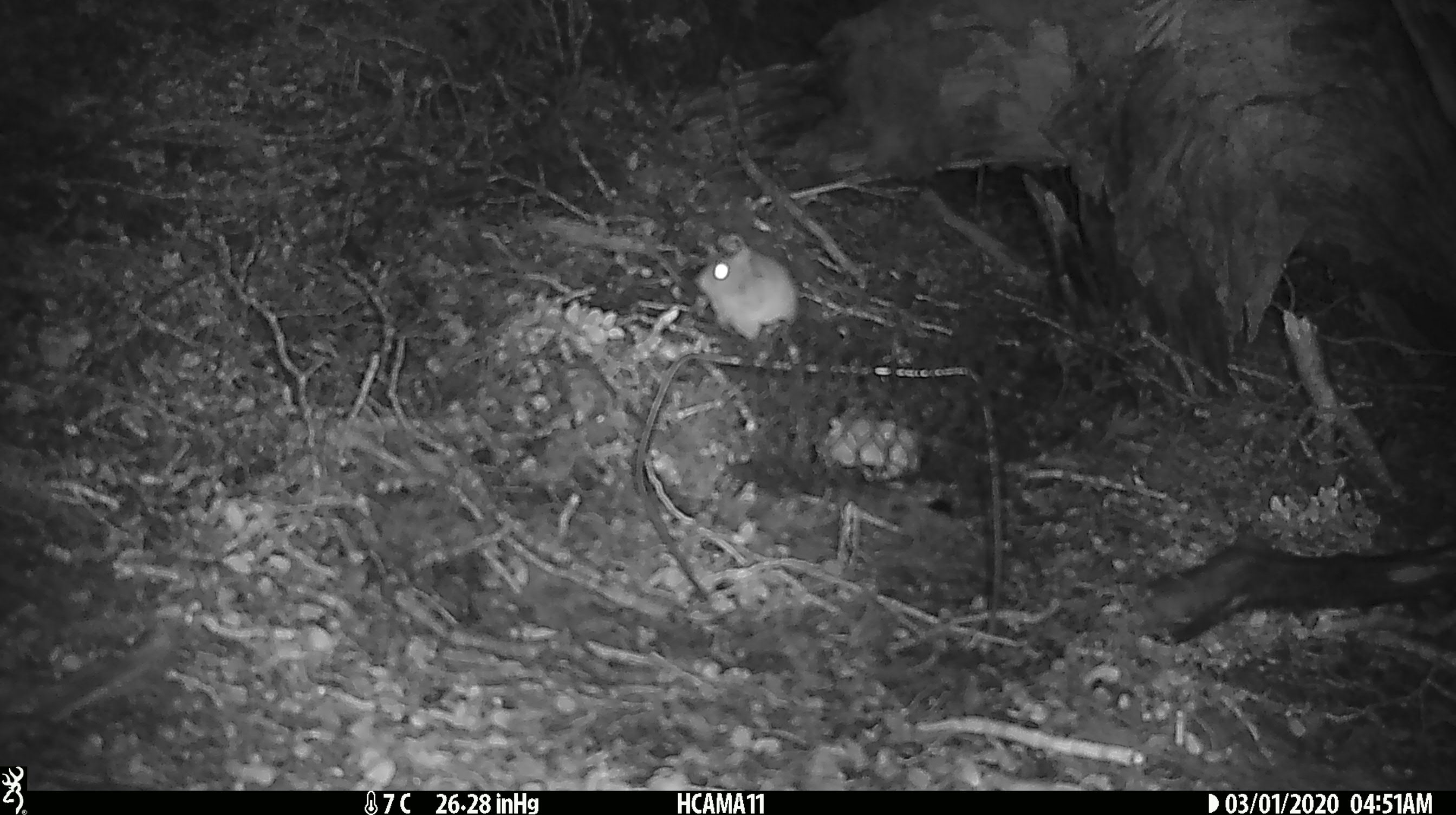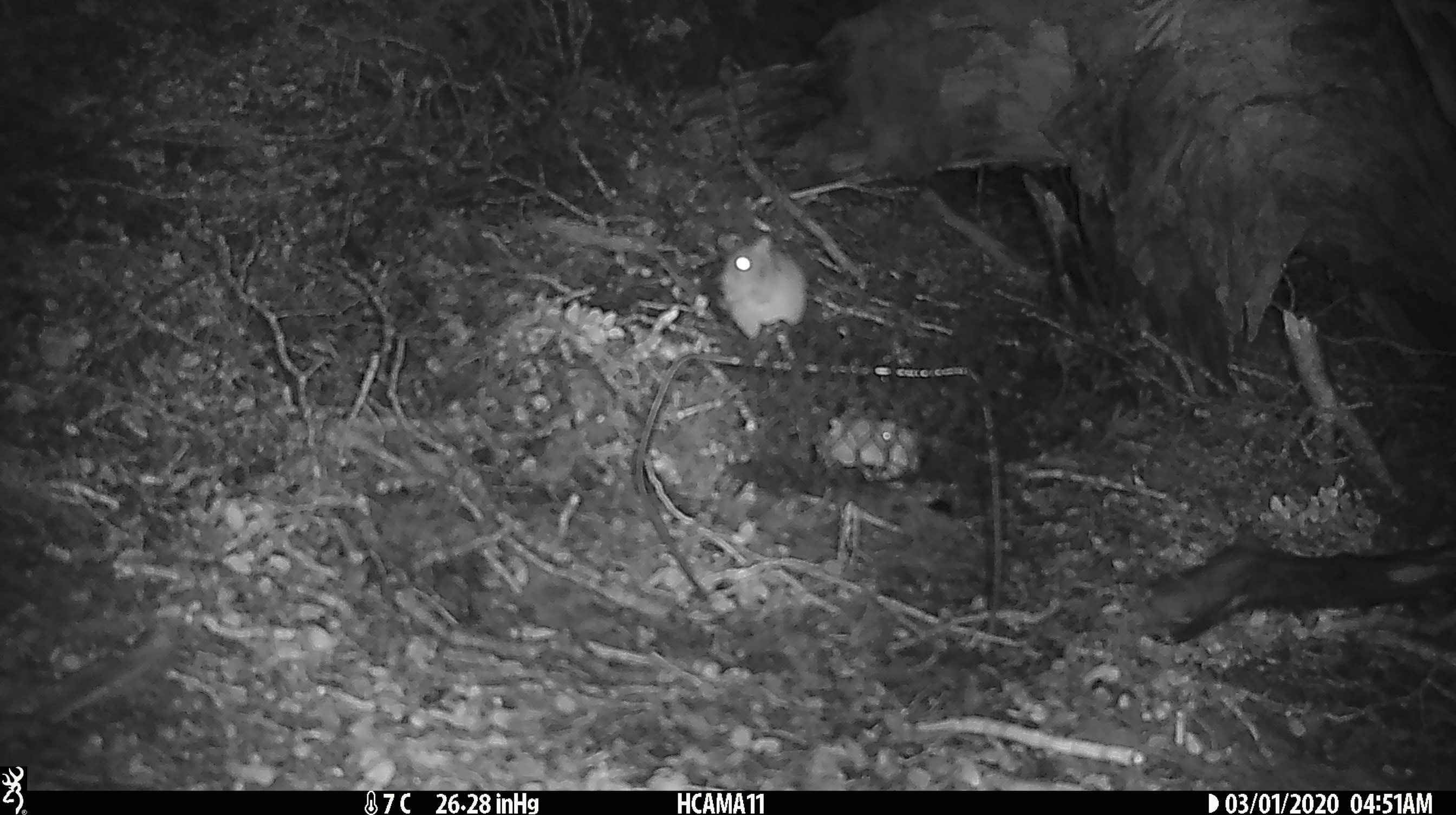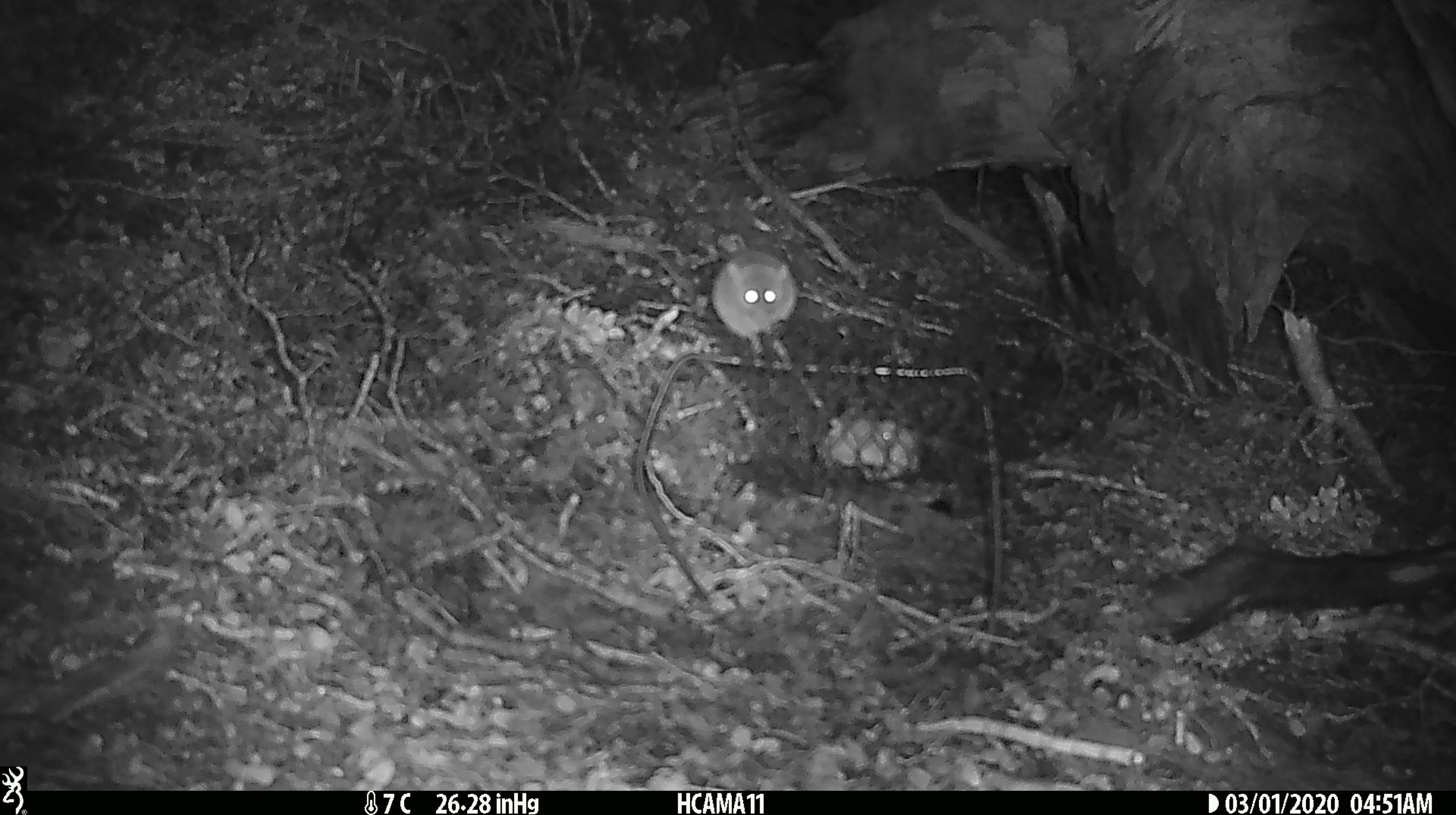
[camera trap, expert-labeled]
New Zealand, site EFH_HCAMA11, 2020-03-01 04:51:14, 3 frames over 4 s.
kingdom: Animalia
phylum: Chordata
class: Mammalia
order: Rodentia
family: Muridae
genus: Mus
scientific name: Mus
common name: mouse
Mouse (Mus).